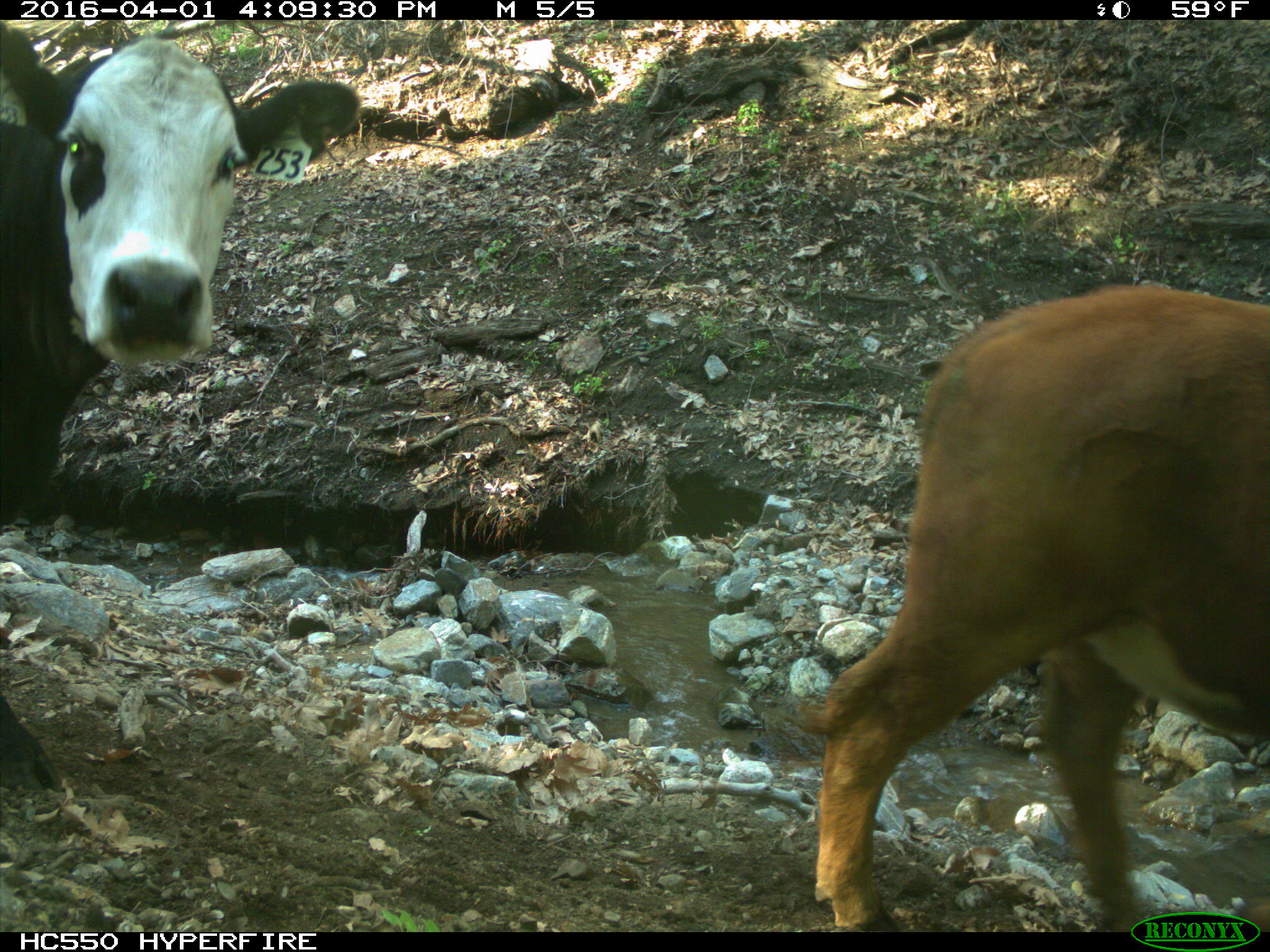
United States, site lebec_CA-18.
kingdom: Animalia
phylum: Chordata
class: Mammalia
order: Artiodactyla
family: Bovidae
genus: Bos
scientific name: Bos taurus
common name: domestic cow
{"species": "Bos taurus (domestic cow)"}